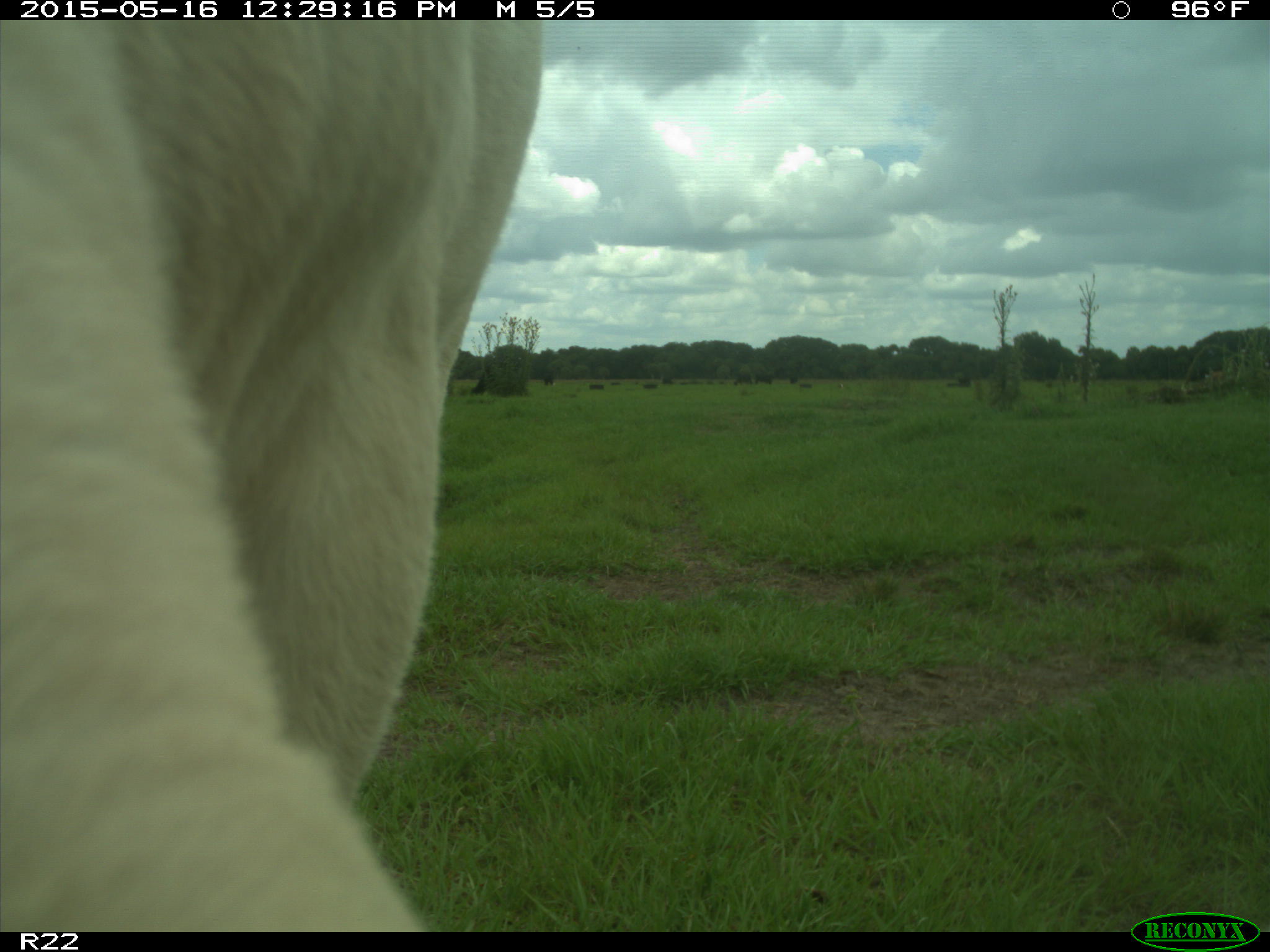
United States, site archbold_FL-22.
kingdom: Animalia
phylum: Chordata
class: Mammalia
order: Artiodactyla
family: Bovidae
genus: Bos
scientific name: Bos taurus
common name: domestic cow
Bos taurus (domestic cow).